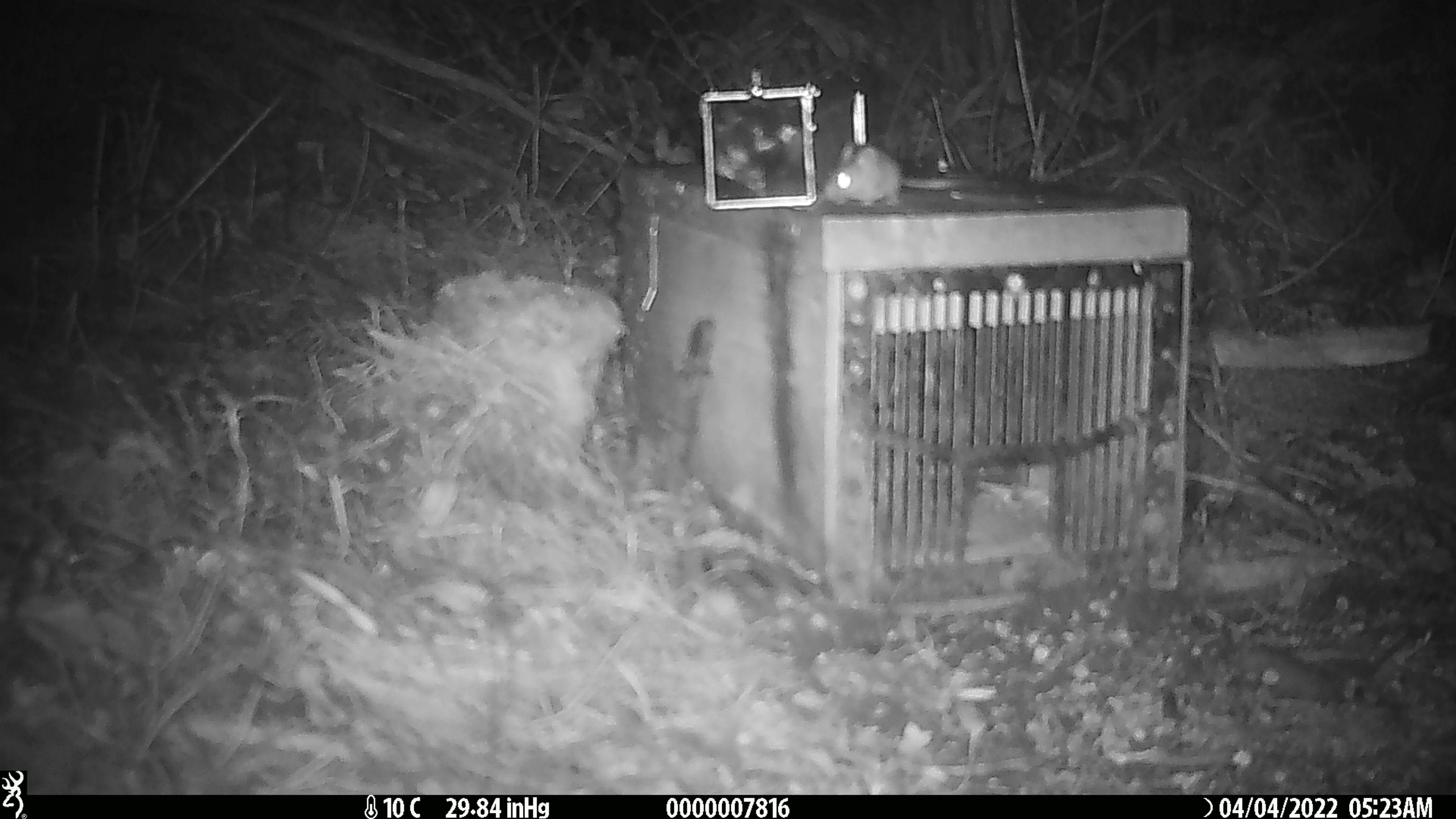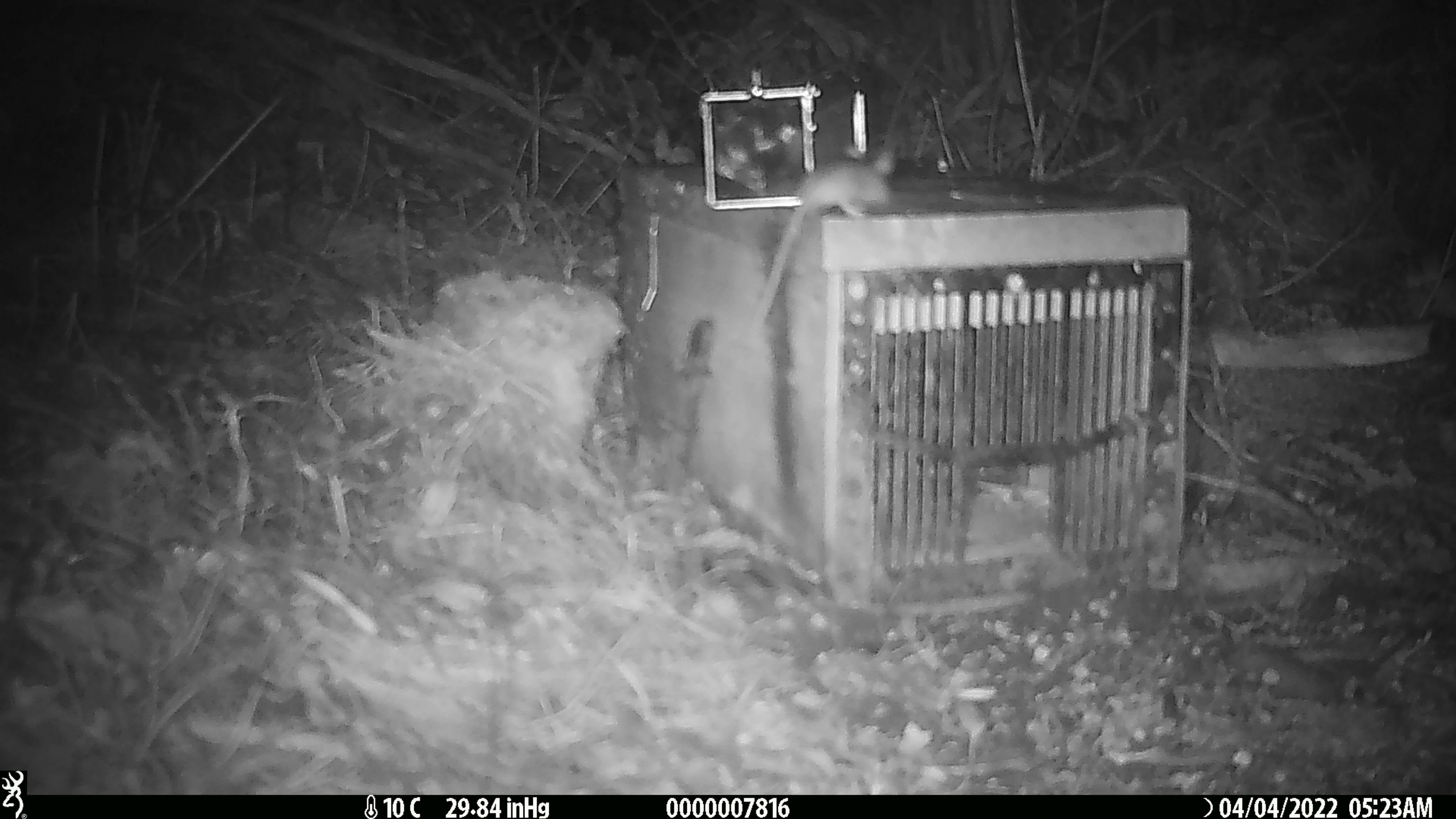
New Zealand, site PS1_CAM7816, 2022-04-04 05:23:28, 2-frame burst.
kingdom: Animalia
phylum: Chordata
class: Mammalia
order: Rodentia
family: Muridae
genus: Mus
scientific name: Mus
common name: mouse